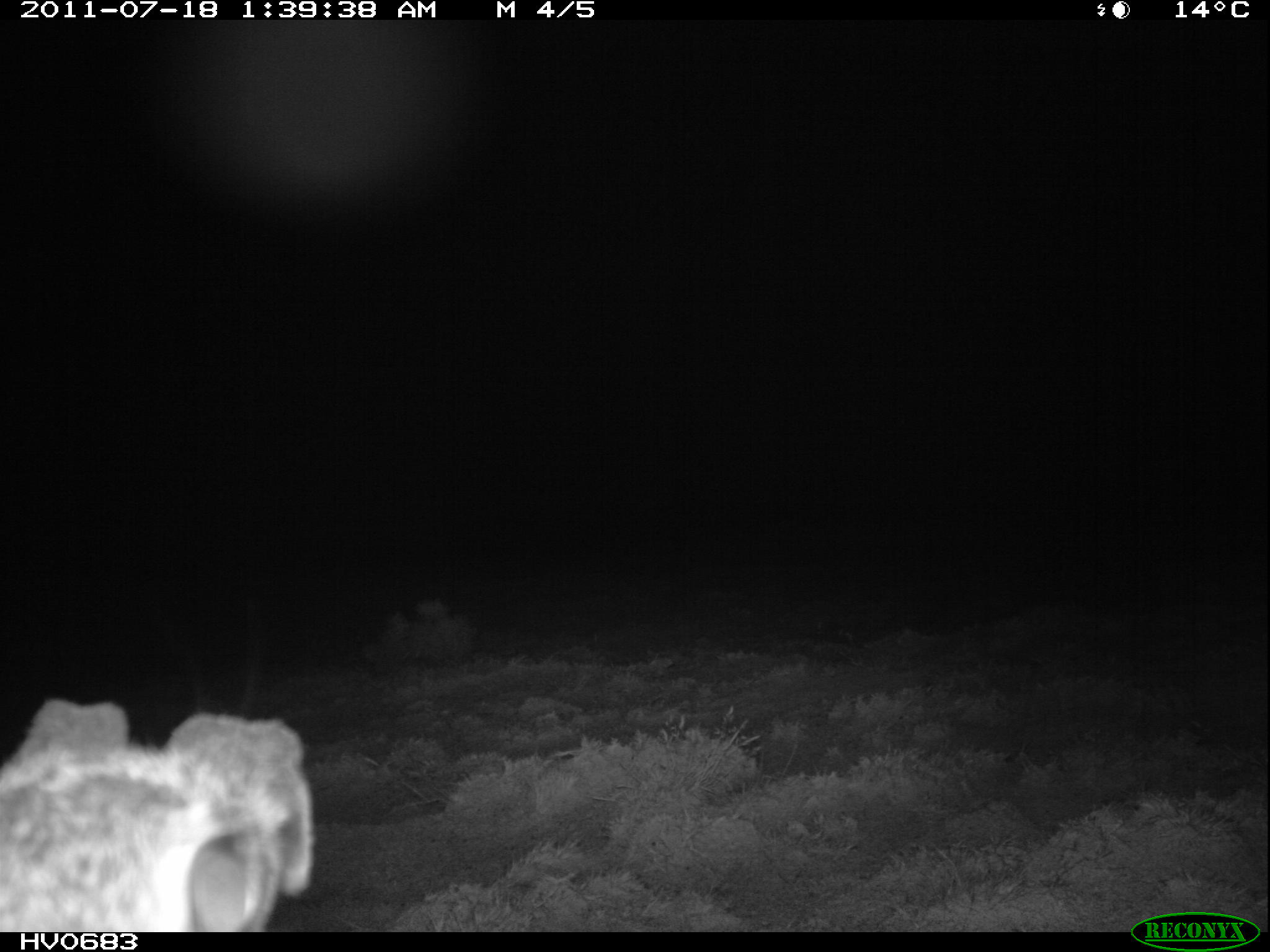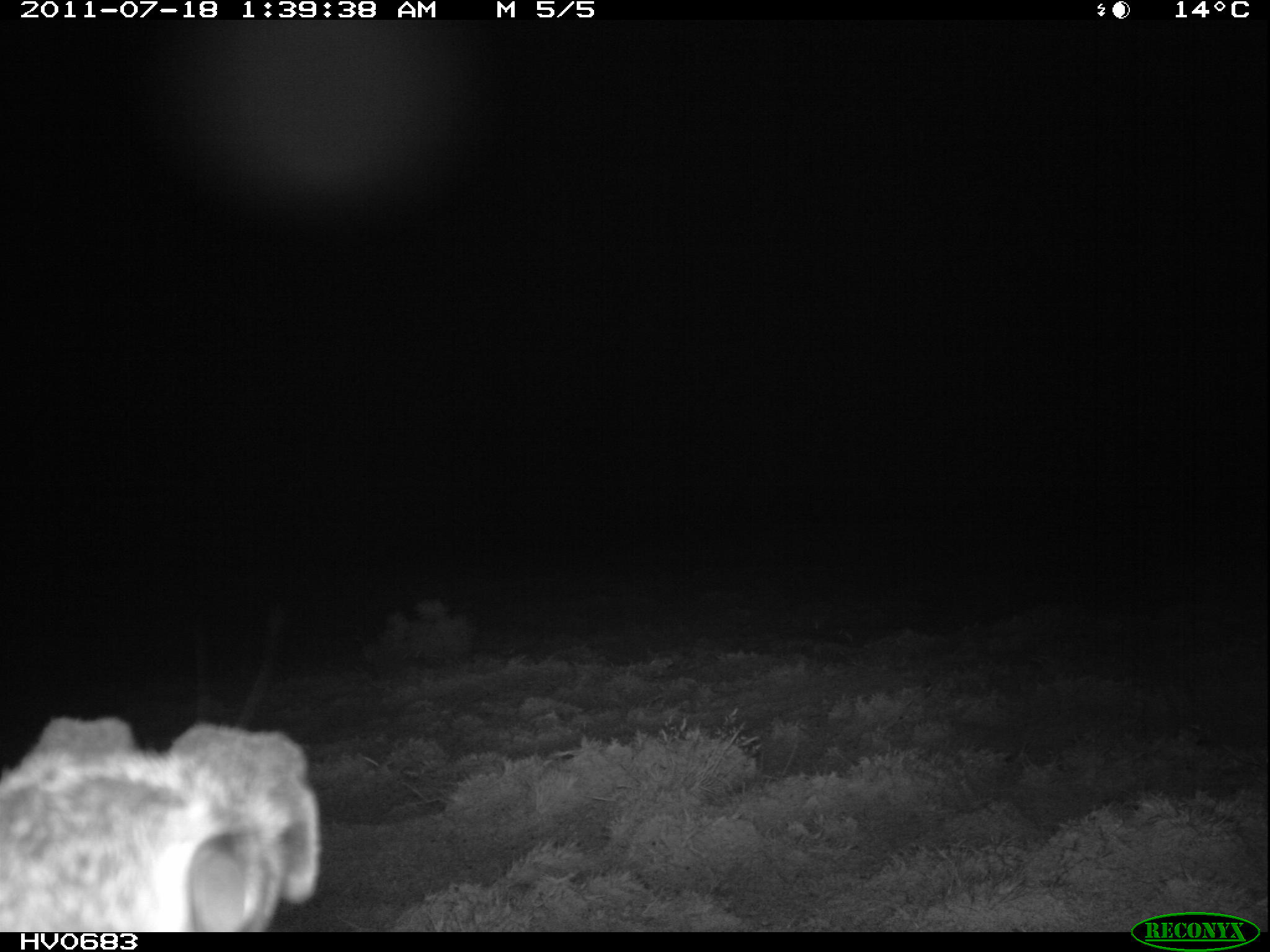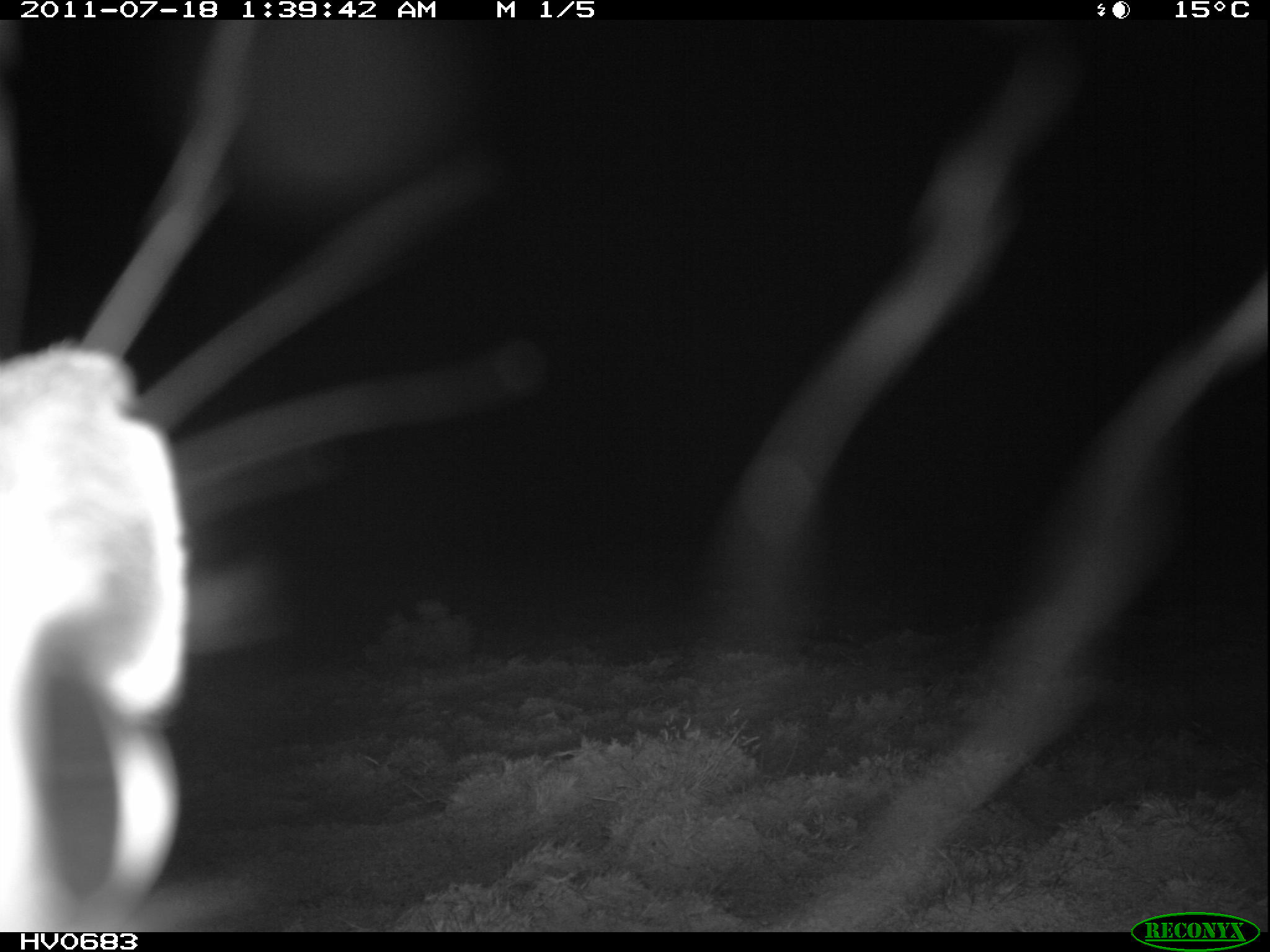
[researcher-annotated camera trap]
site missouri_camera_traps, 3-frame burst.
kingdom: Animalia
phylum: Chordata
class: Mammalia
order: Lagomorpha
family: Leporidae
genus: Lepus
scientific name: Lepus europaeus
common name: european hare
European hare (Lepus europaeus). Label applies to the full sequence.